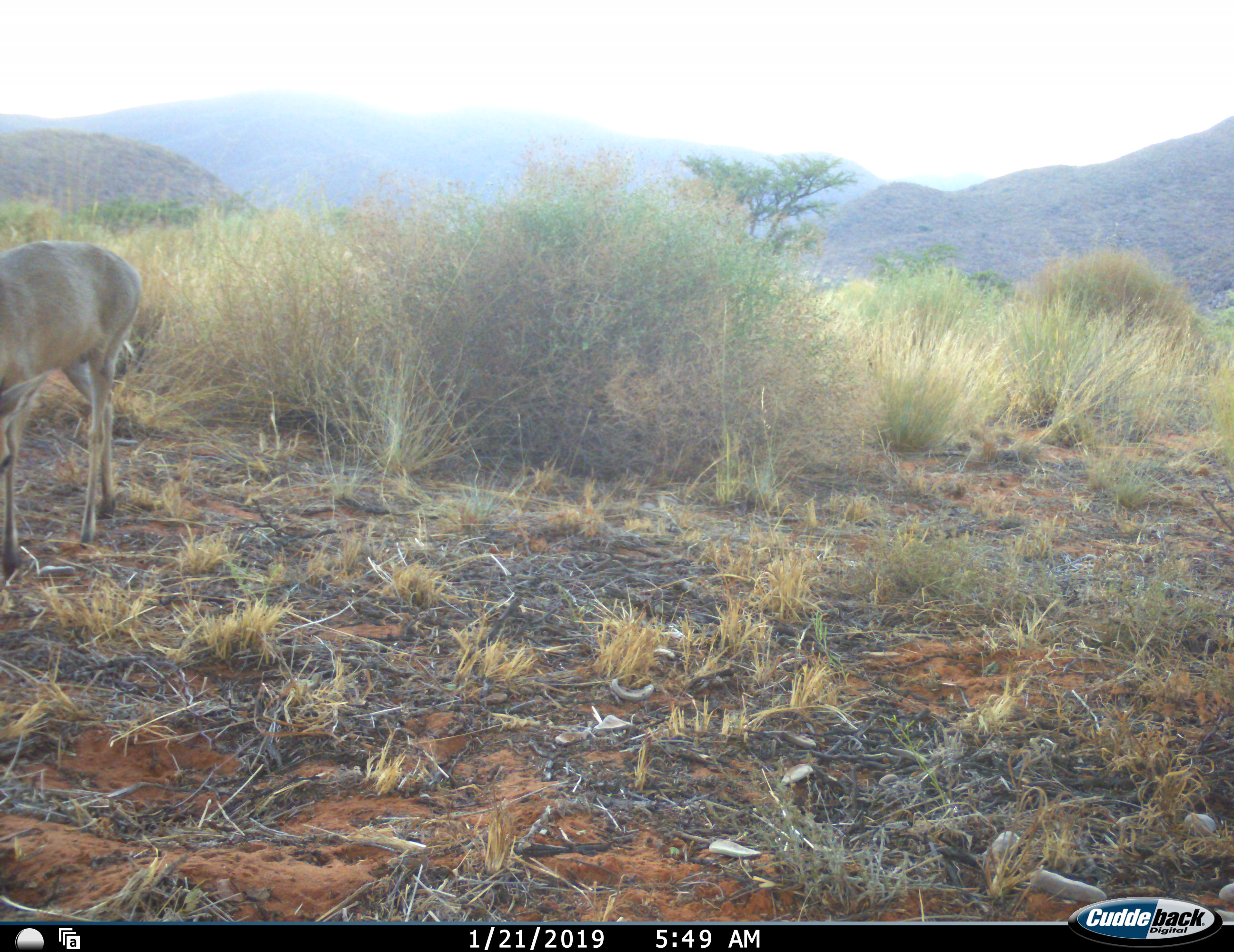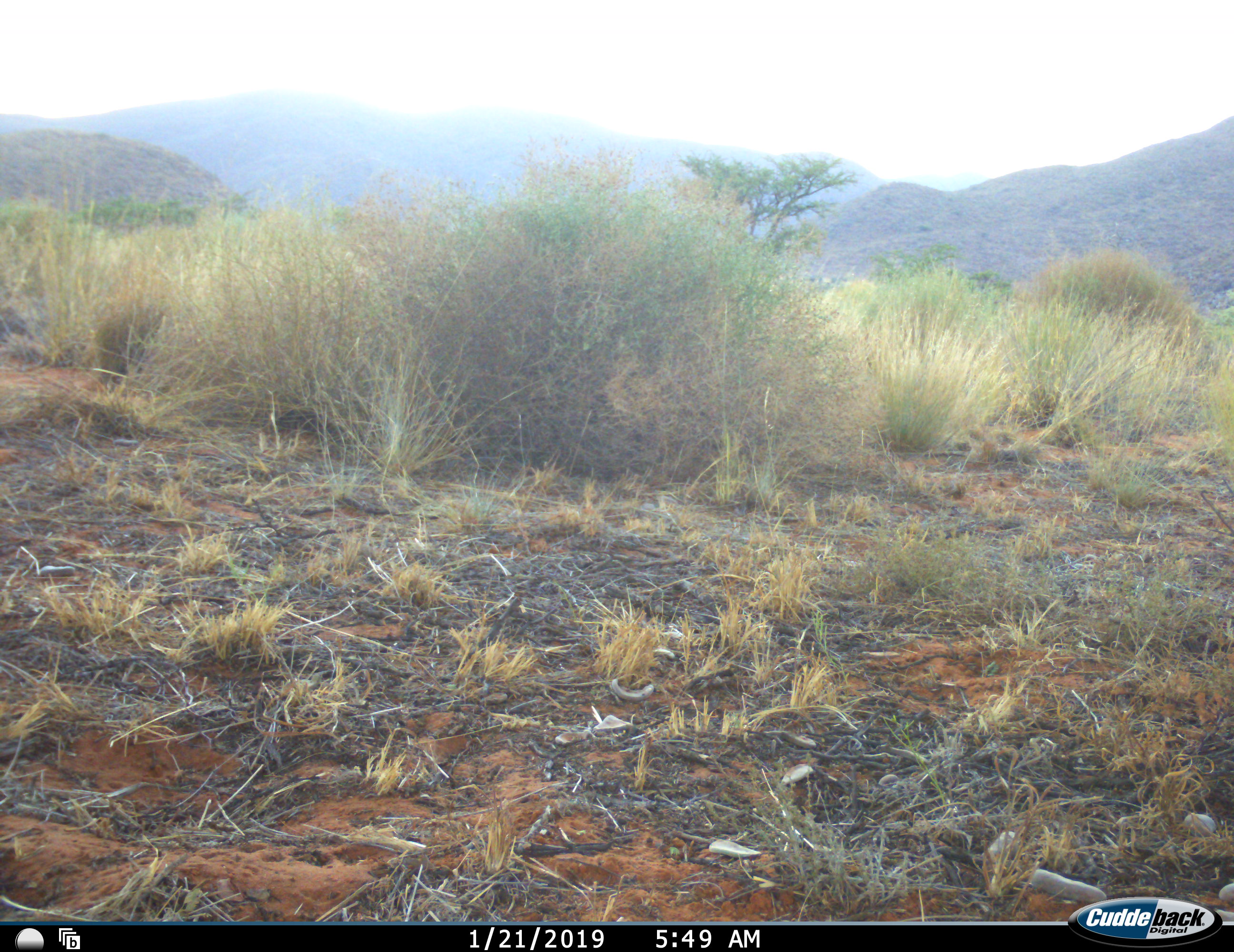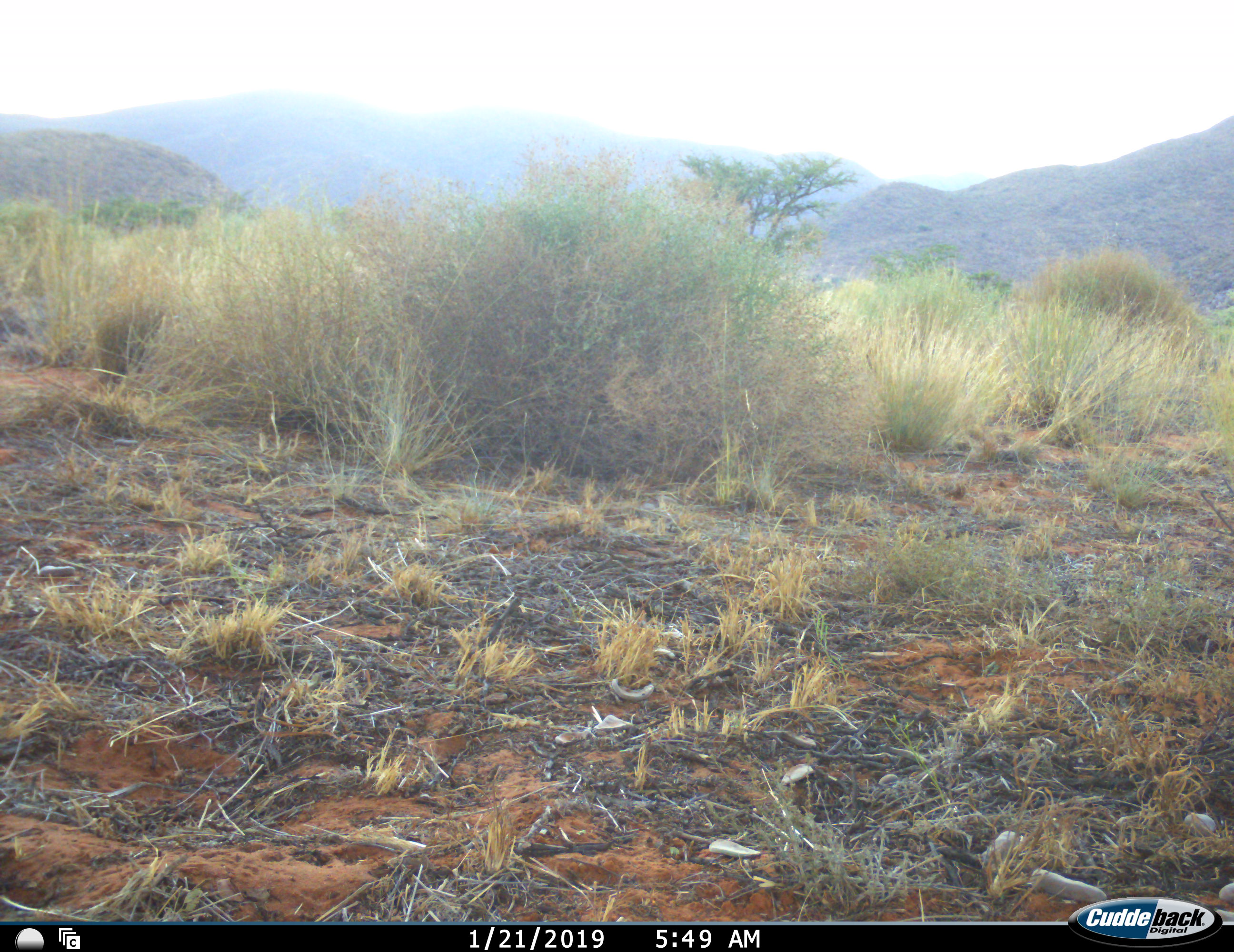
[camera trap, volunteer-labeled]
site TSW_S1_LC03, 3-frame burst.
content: unidentified animal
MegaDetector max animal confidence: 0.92